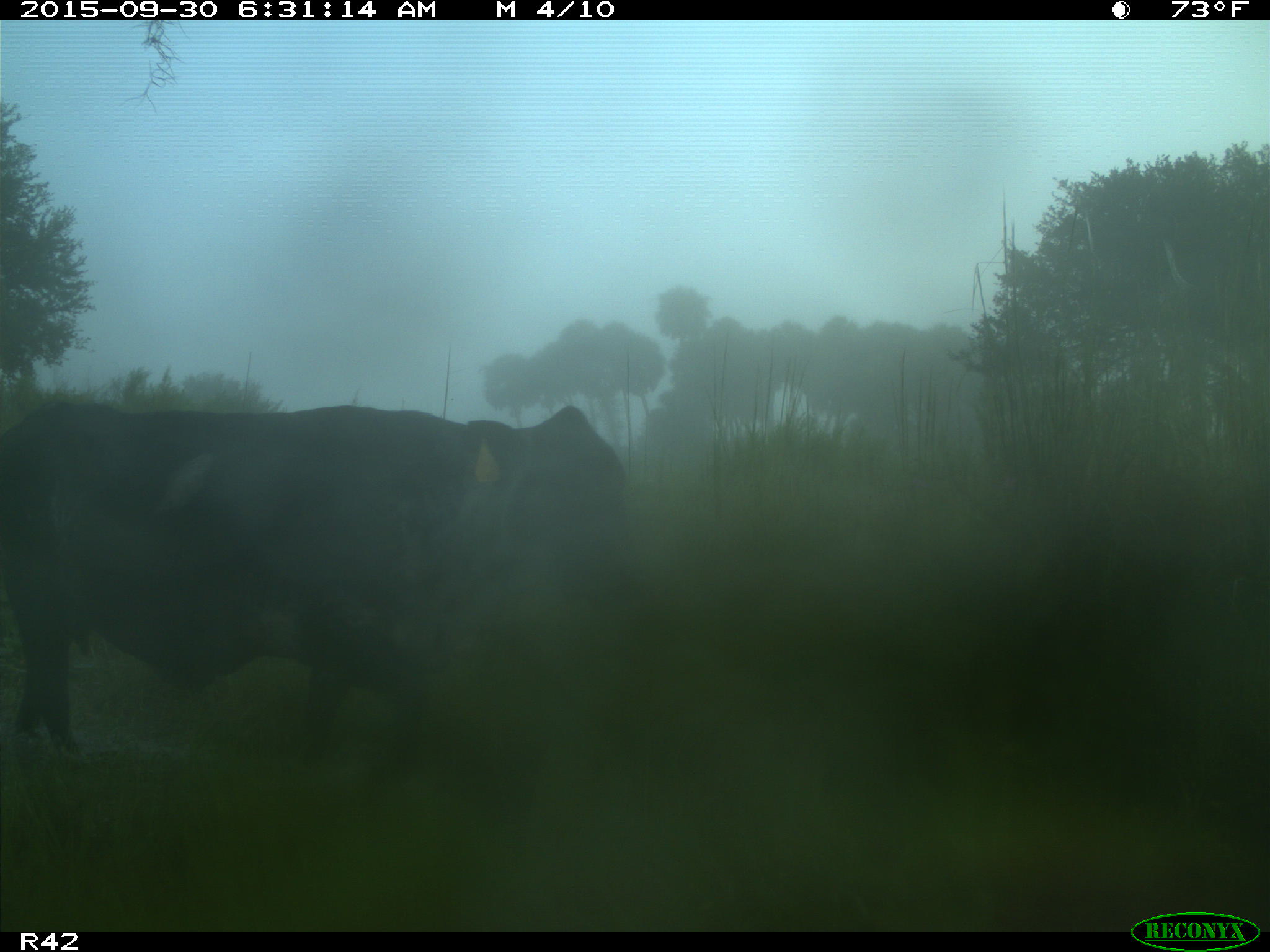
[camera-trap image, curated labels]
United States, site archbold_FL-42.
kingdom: Animalia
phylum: Chordata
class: Mammalia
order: Artiodactyla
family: Bovidae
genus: Bos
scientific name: Bos taurus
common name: domestic cow